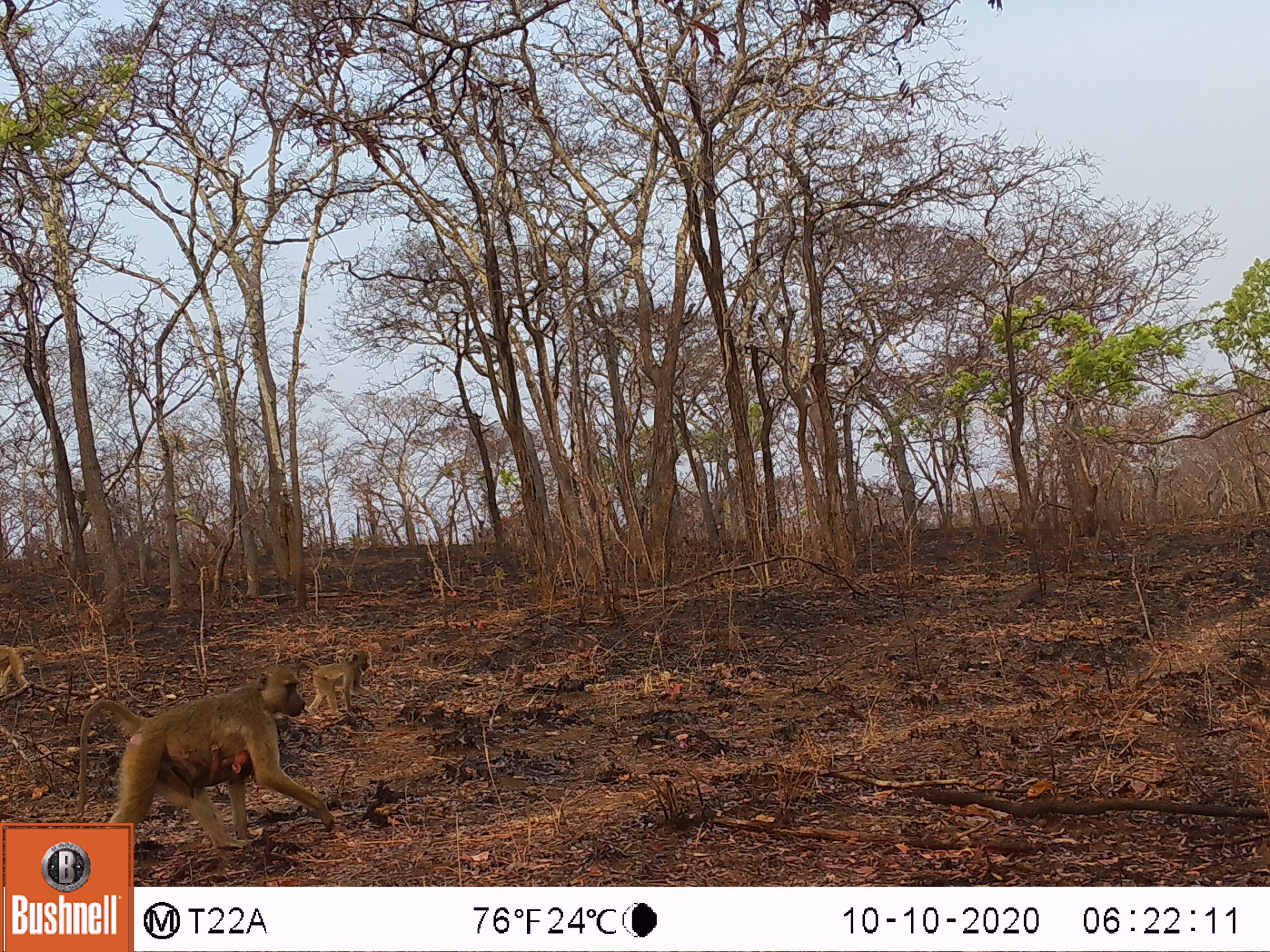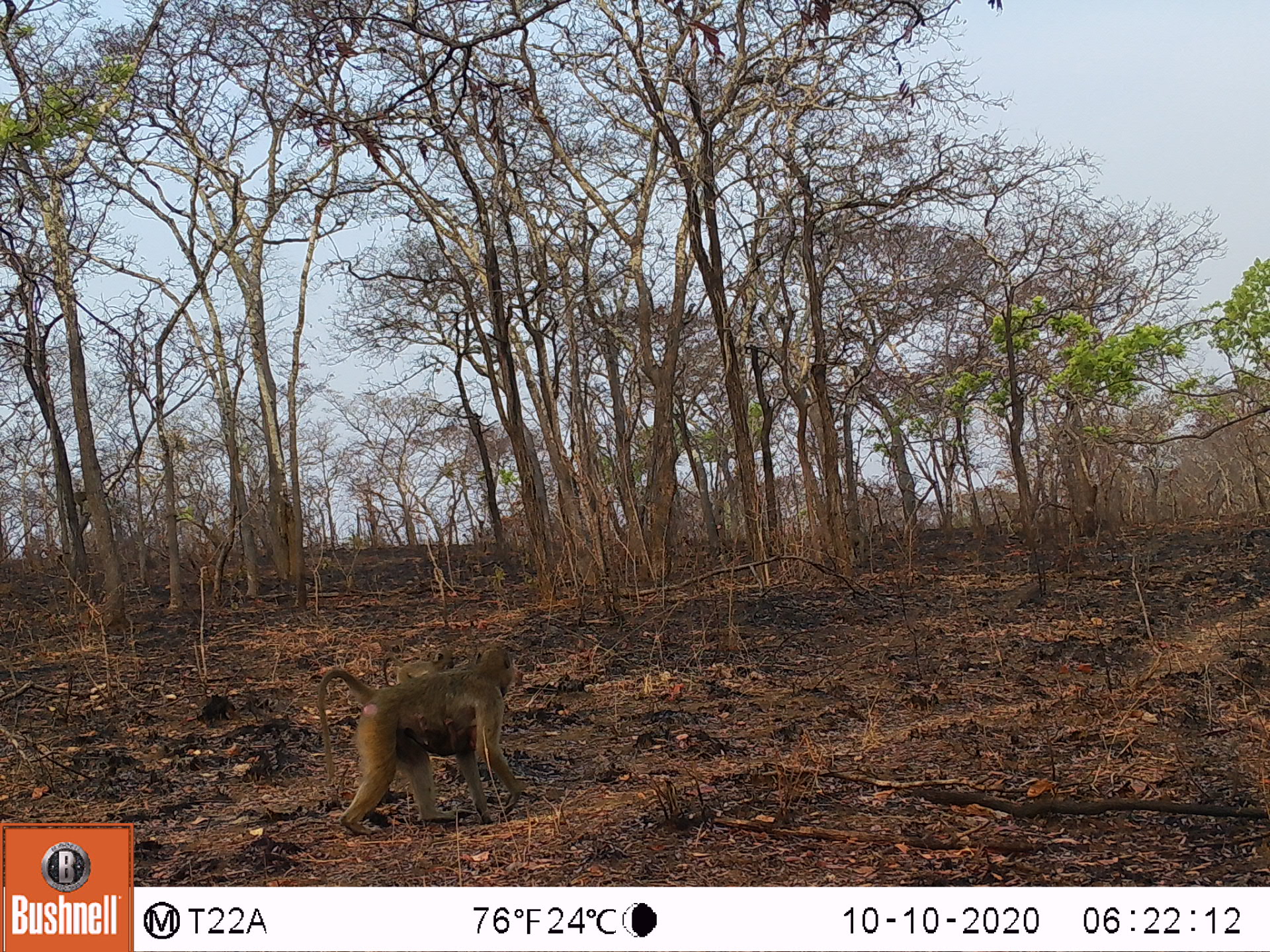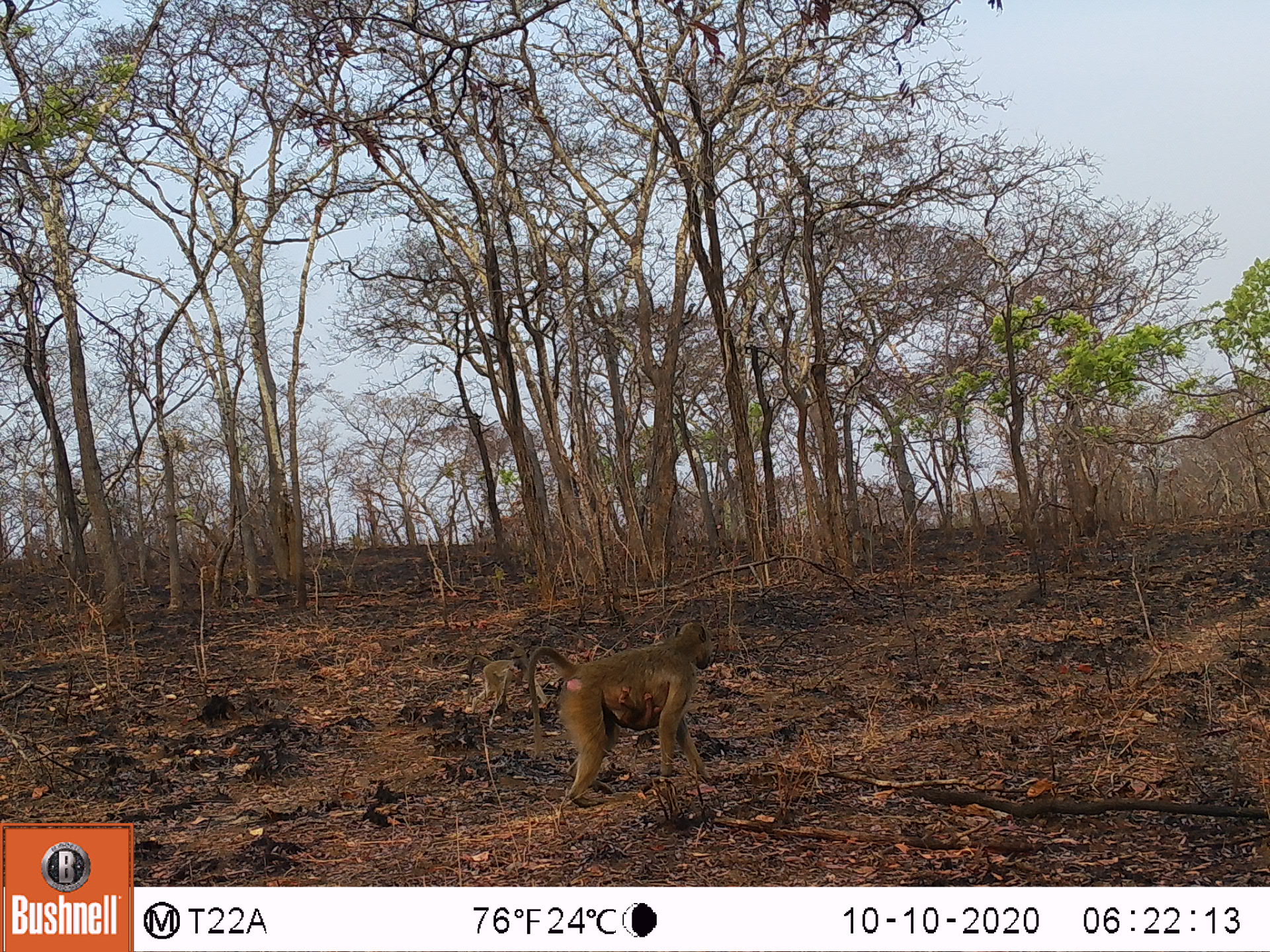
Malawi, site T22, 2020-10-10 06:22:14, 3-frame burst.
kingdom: Animalia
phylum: Chordata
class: Mammalia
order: Primates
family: Cercopithecidae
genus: Papio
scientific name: Papio cynocephalus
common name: yellow baboon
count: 3